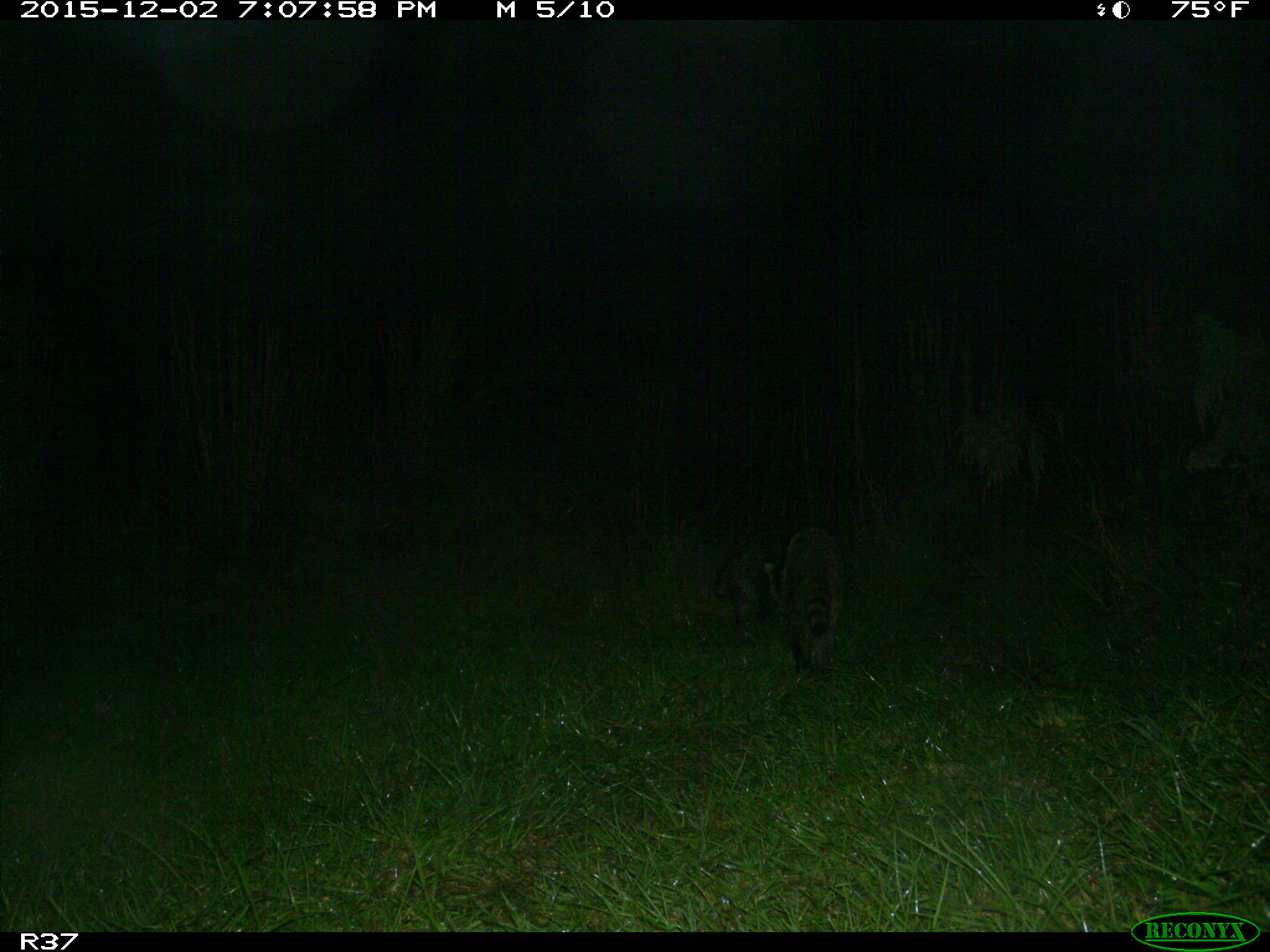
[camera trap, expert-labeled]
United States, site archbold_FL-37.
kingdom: Animalia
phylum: Chordata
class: Mammalia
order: Carnivora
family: Procyonidae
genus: Procyon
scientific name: Procyon lotor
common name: common raccoon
Procyon lotor (common raccoon).